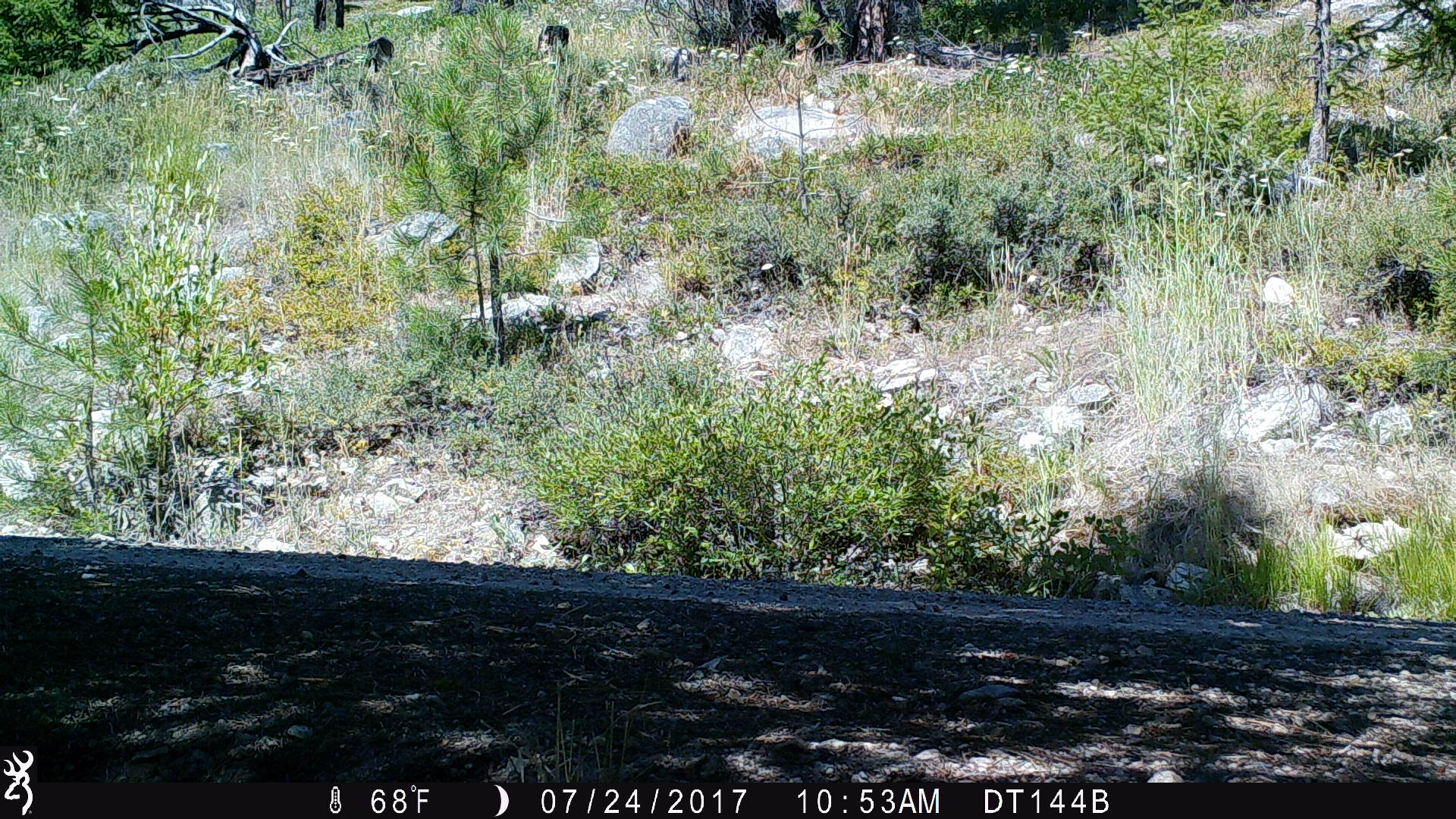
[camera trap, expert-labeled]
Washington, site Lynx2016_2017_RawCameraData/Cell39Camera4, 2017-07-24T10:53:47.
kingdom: Animalia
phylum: Chordata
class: Mammalia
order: Carnivora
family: Canidae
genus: Canis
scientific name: Canis latrans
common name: coyote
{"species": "Canis latrans (coyote)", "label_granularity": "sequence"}